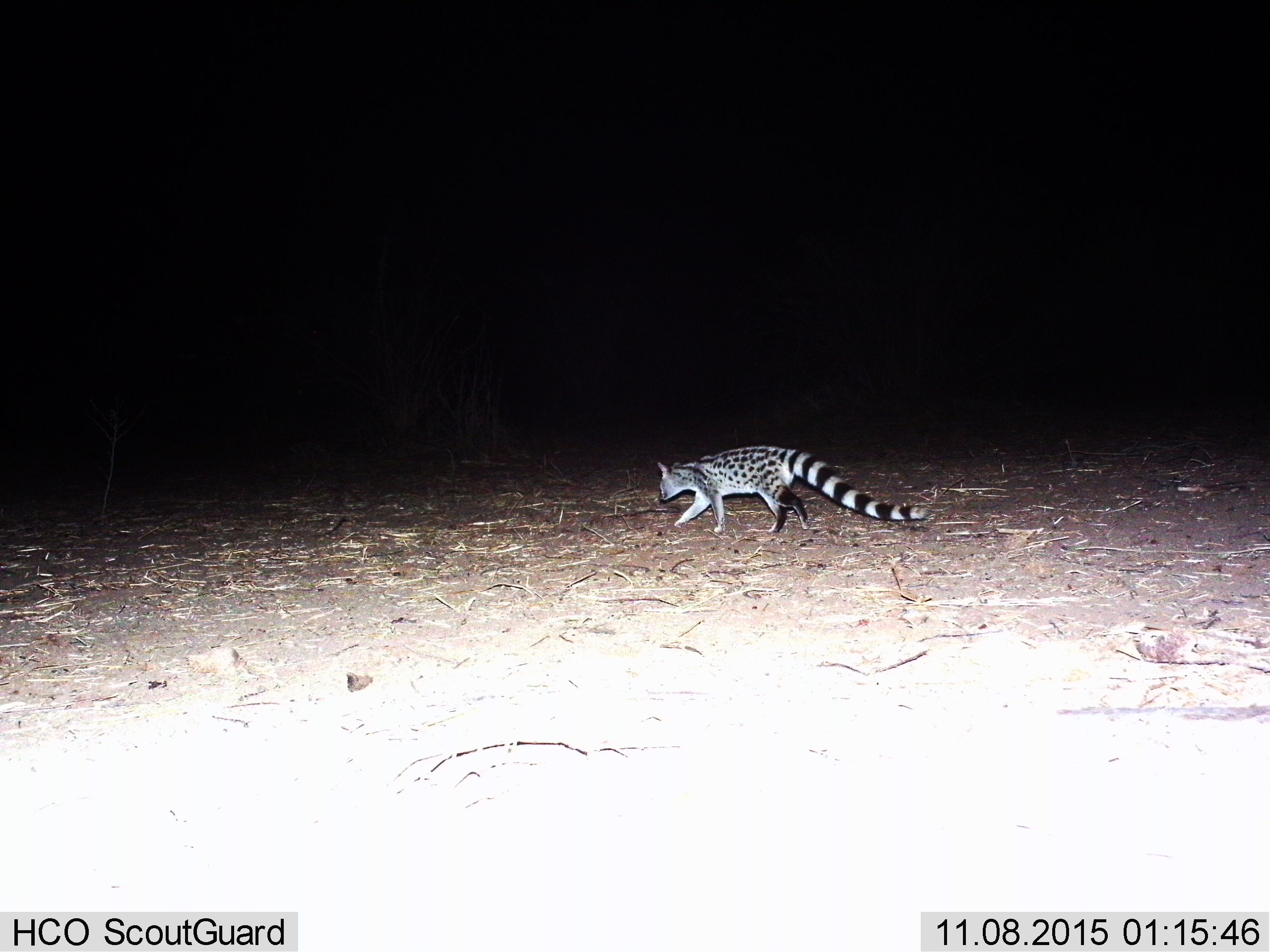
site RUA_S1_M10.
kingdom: Animalia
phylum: Chordata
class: Mammalia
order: Carnivora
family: Viverridae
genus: Genetta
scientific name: Genetta genetta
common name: small-spotted genet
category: genetcommonsmallspotted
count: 1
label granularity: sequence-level